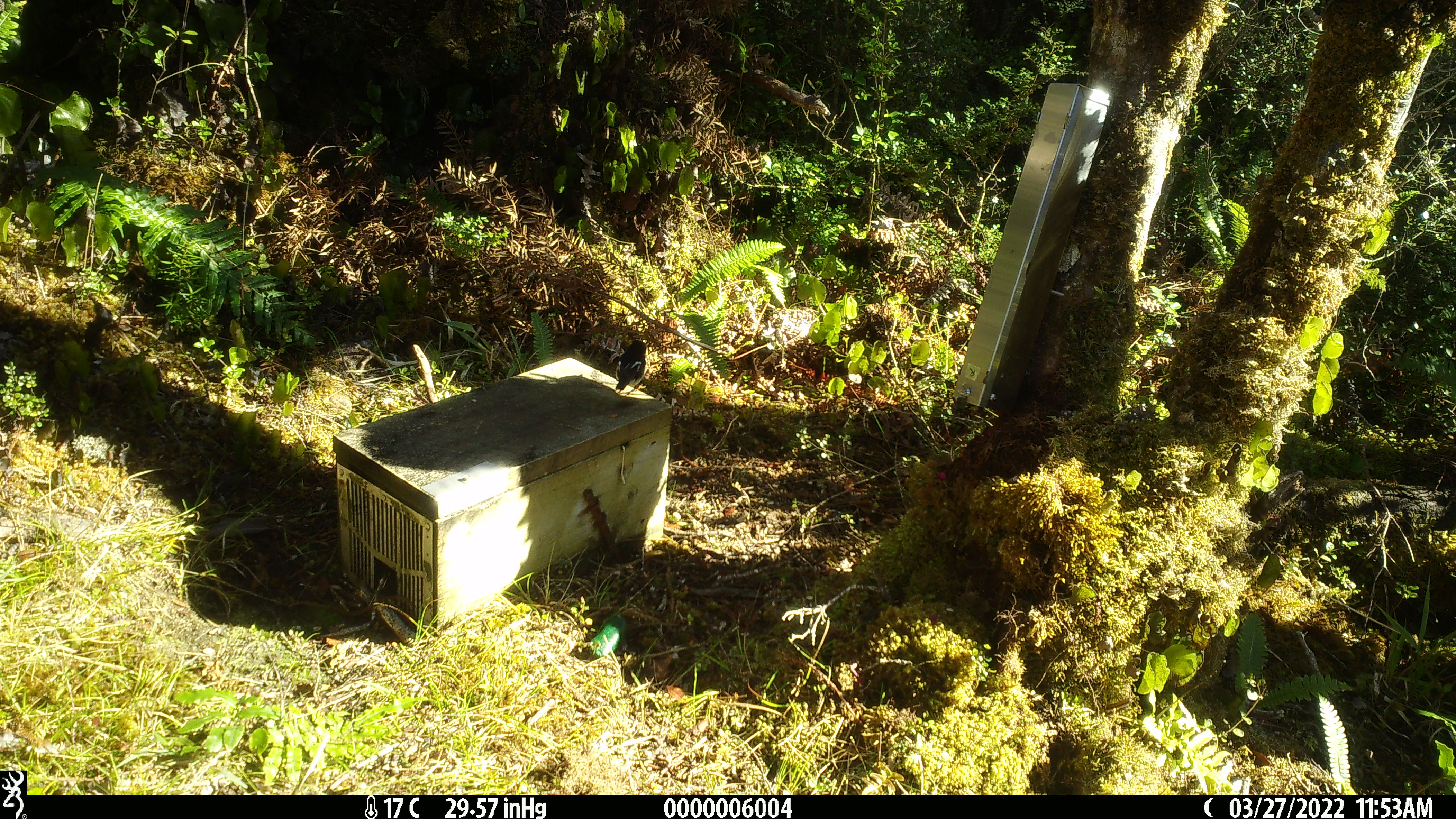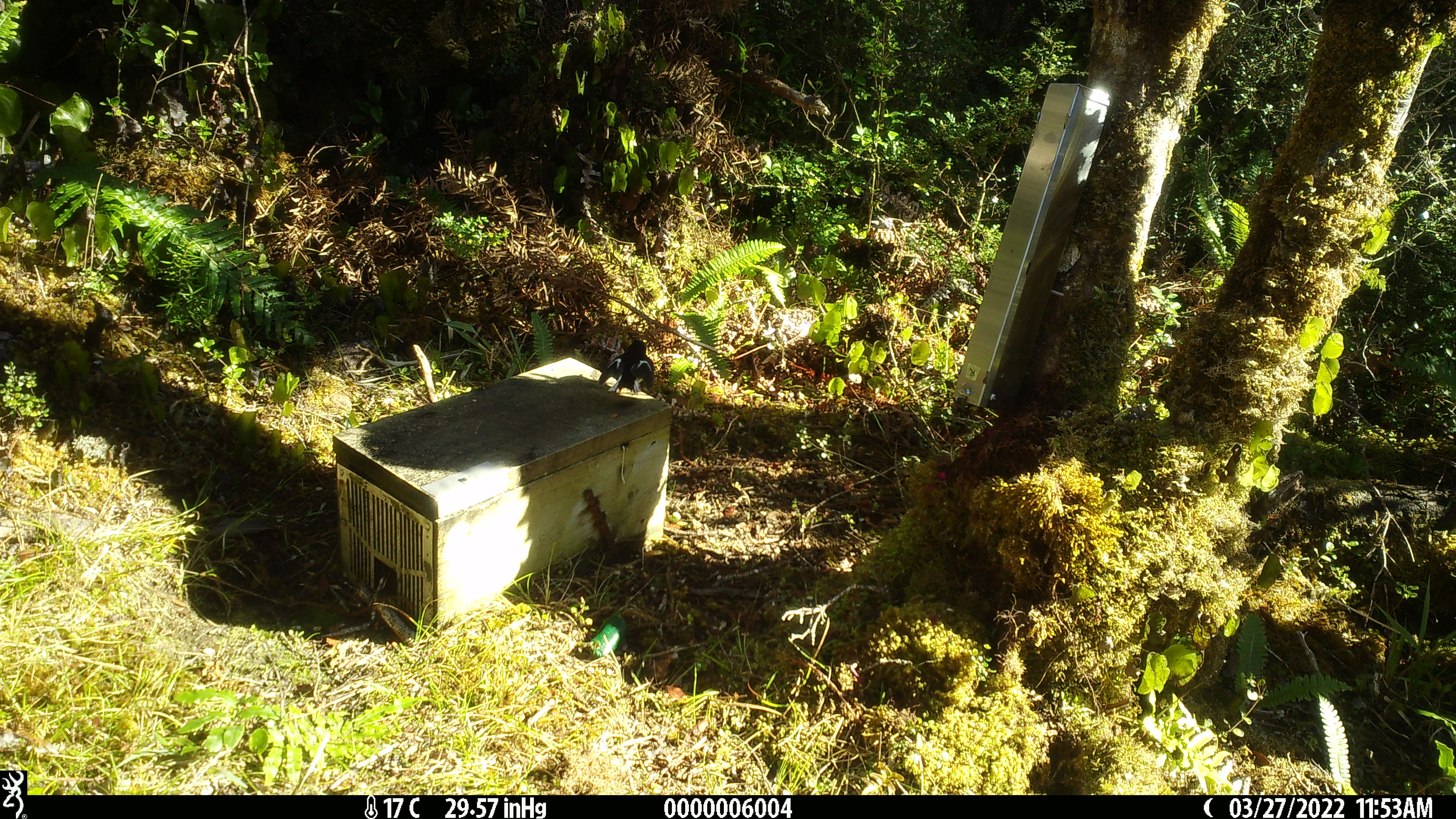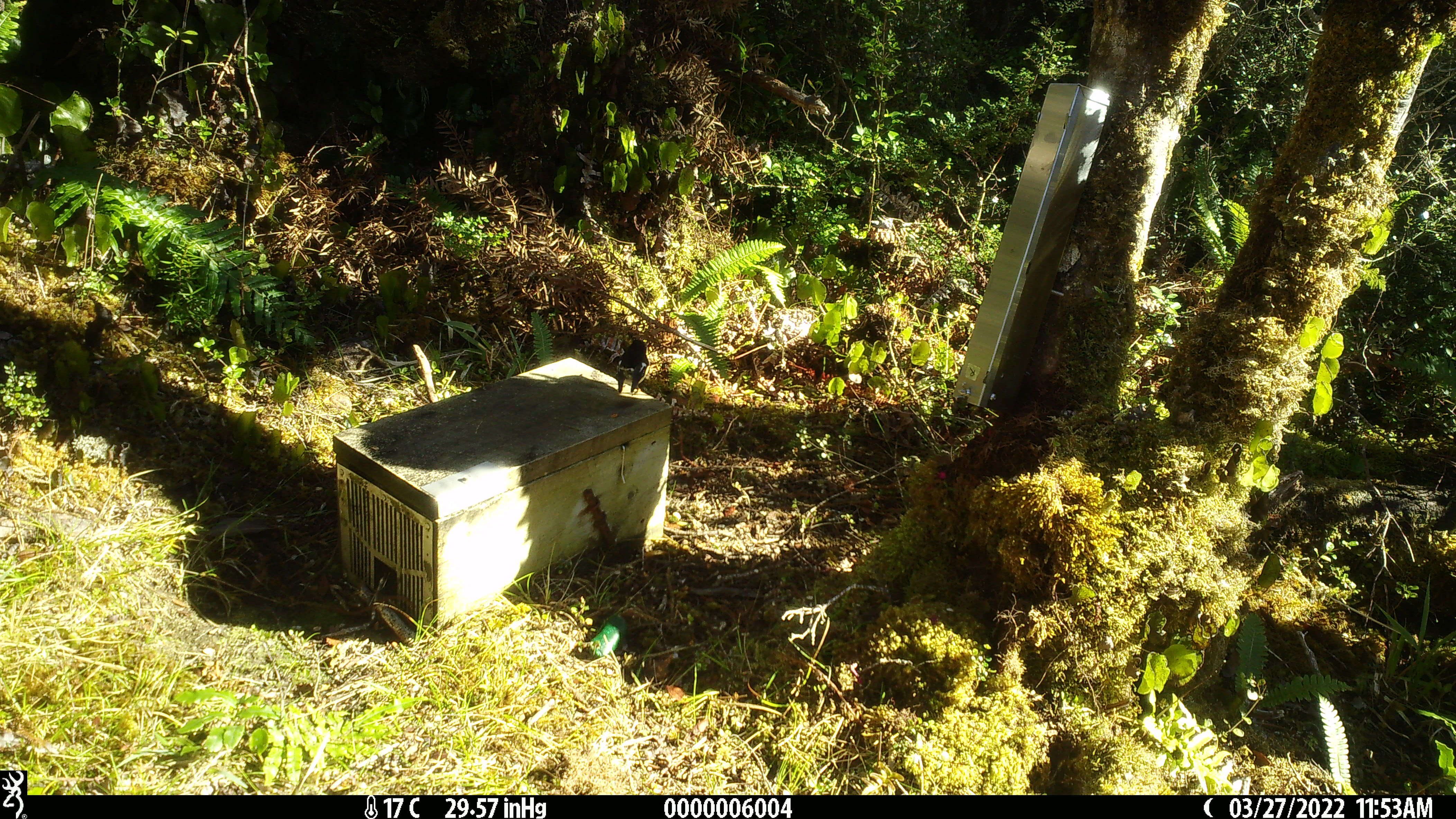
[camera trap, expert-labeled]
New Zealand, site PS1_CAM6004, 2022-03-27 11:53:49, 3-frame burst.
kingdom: Animalia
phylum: Chordata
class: Aves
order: Passeriformes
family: Petroicidae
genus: Petroica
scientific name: Petroica macrocephala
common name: tomtit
Tomtit (Petroica macrocephala).